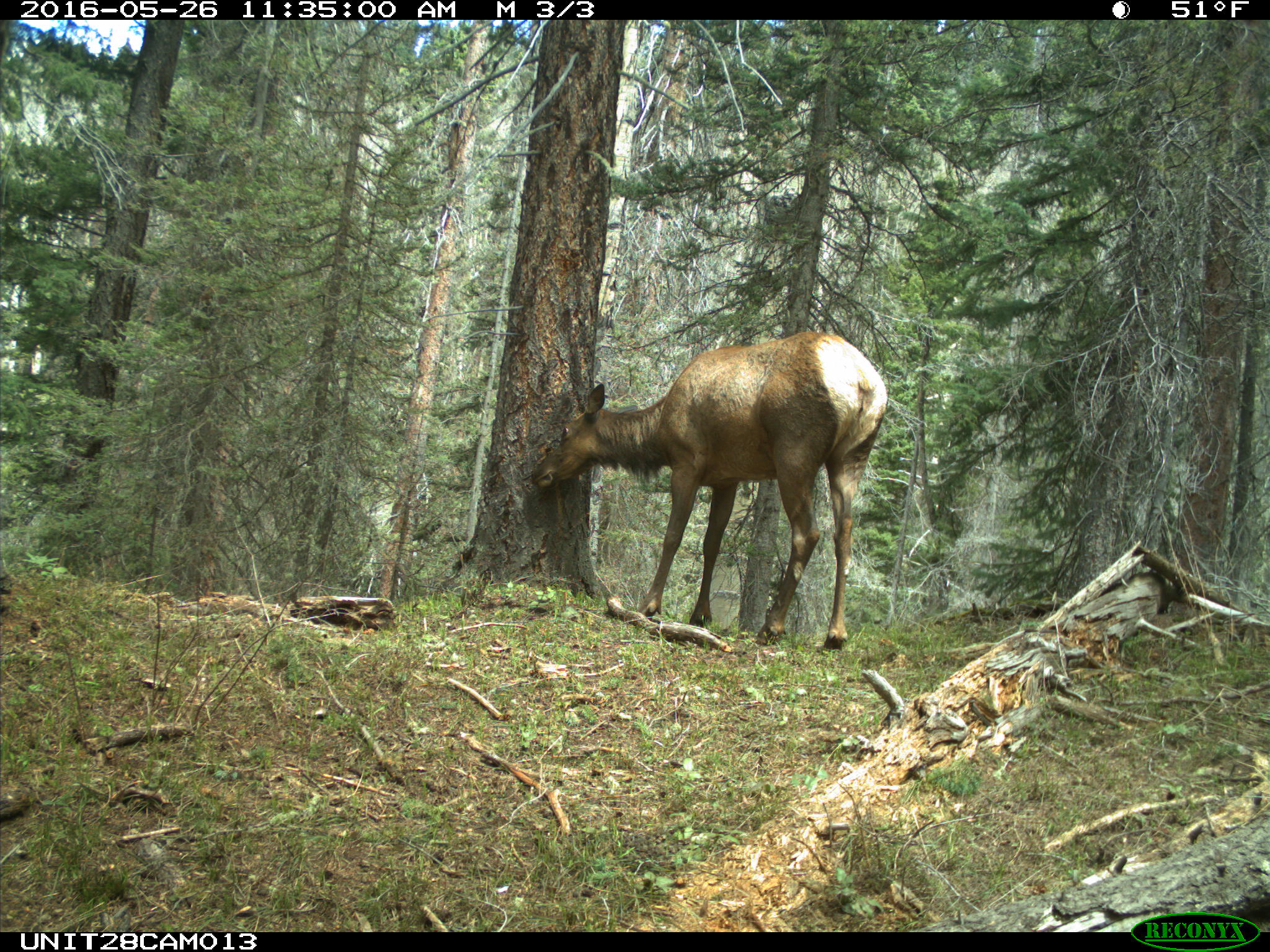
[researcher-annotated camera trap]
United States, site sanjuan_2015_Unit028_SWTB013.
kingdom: Animalia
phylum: Chordata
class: Mammalia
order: Artiodactyla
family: Cervidae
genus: Cervus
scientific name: Cervus elaphus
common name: red deer